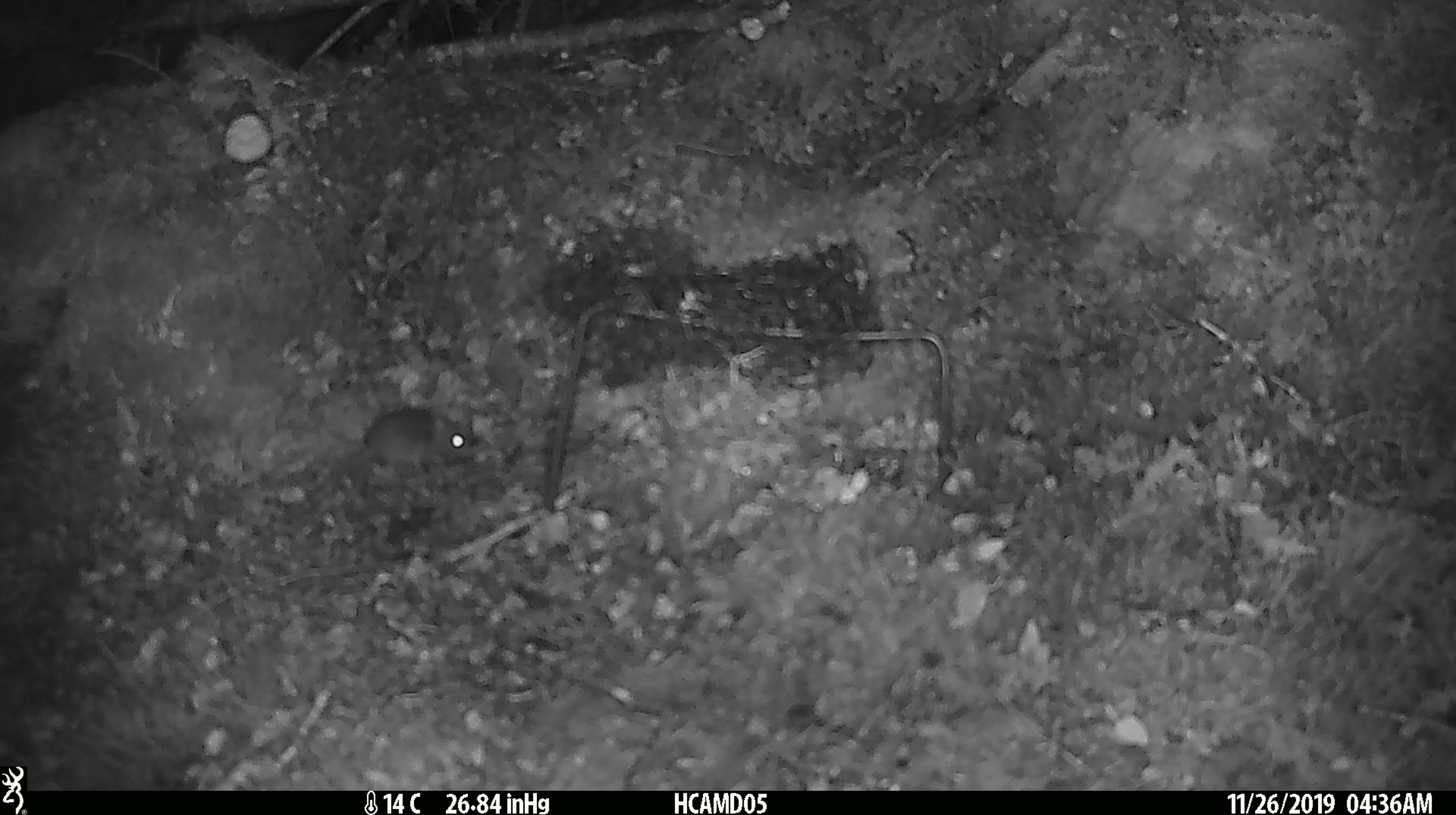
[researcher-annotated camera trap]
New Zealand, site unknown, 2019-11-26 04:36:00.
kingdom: Animalia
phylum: Chordata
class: Mammalia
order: Rodentia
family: Muridae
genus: Mus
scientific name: Mus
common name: mouse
Mouse (Mus).